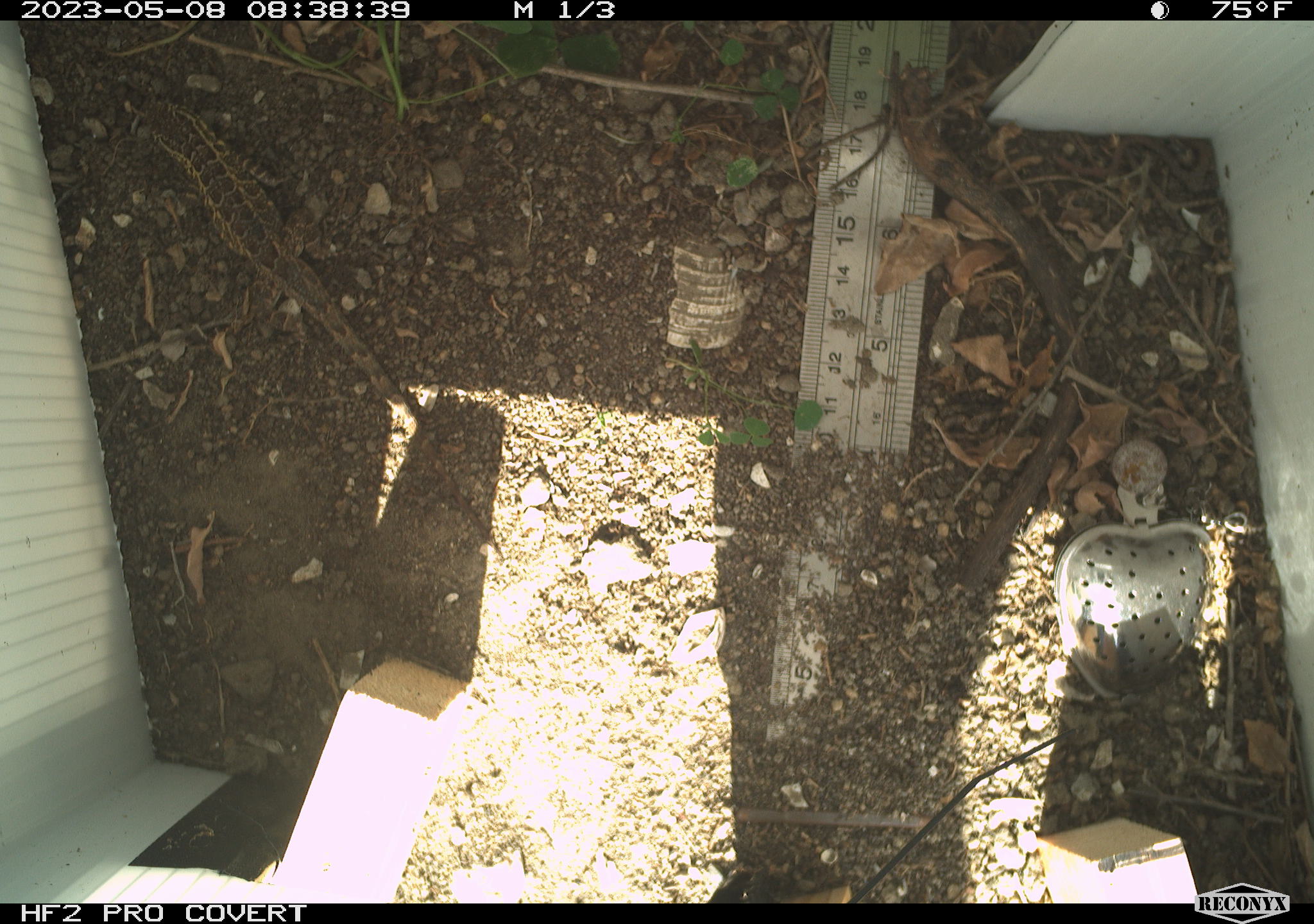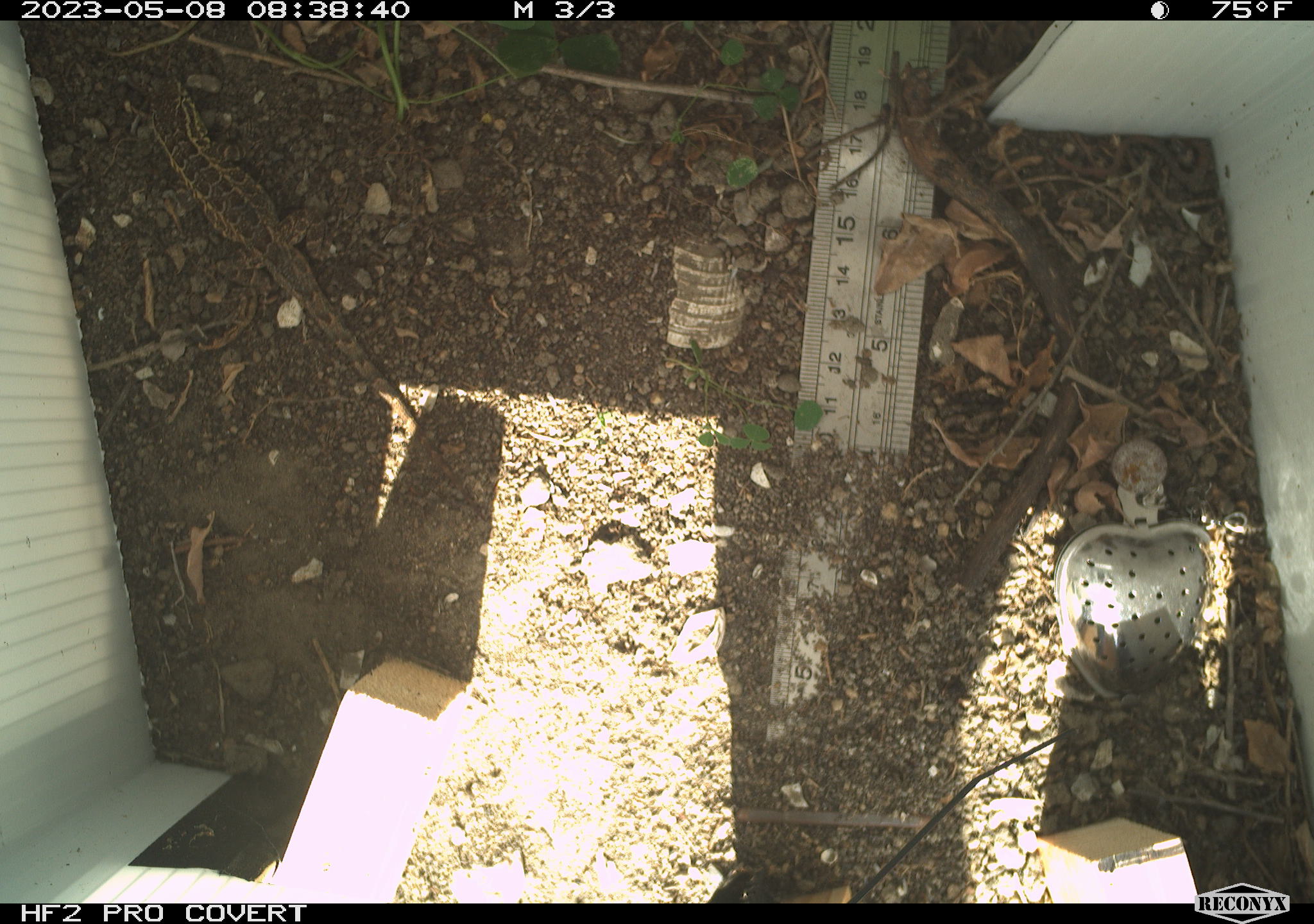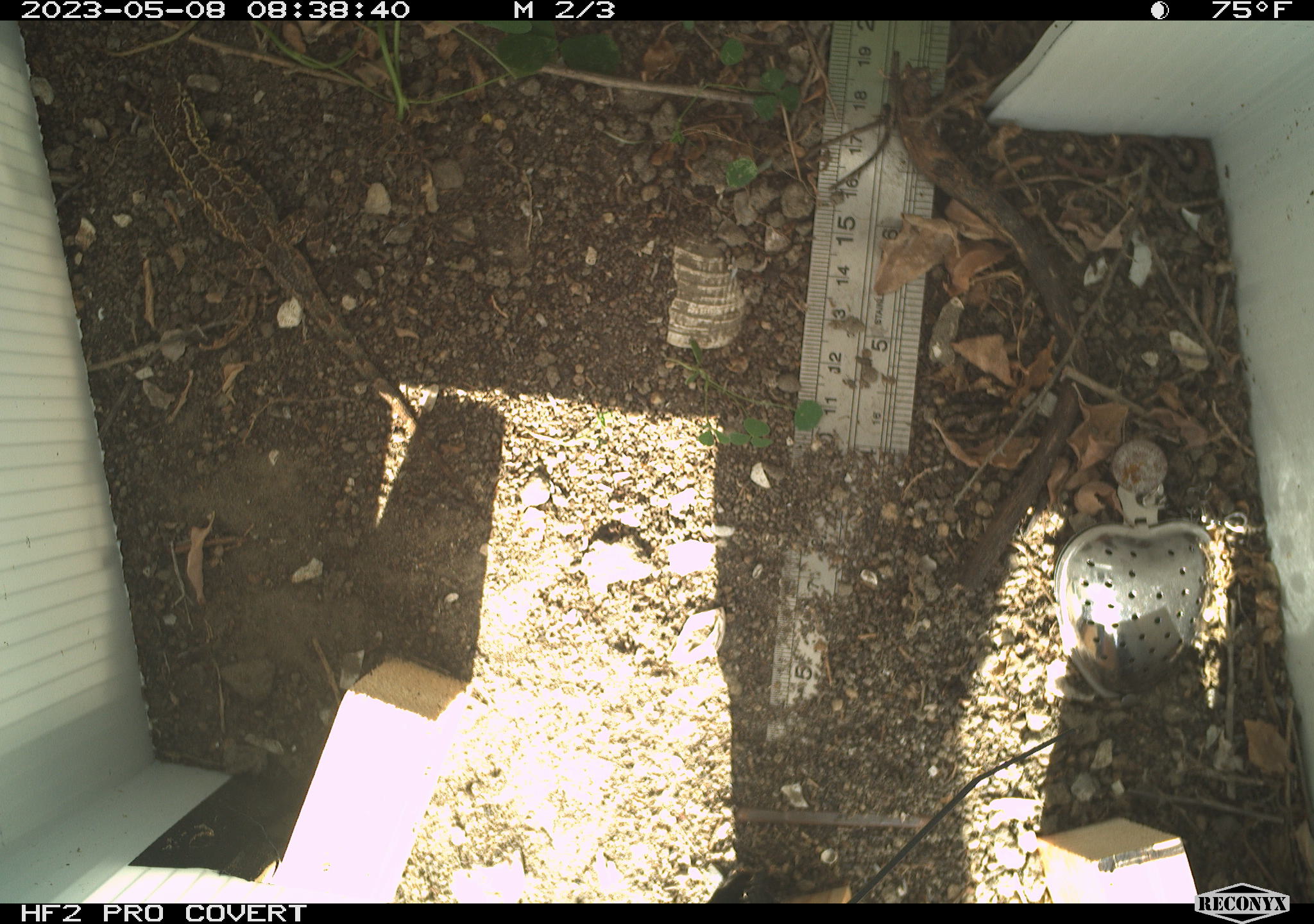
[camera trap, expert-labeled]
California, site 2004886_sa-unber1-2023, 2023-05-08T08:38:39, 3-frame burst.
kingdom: Animalia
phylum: Chordata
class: Reptilia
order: Squamata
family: Phrynosomatidae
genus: Uta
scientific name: Uta stansburiana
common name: common side-blotched lizard